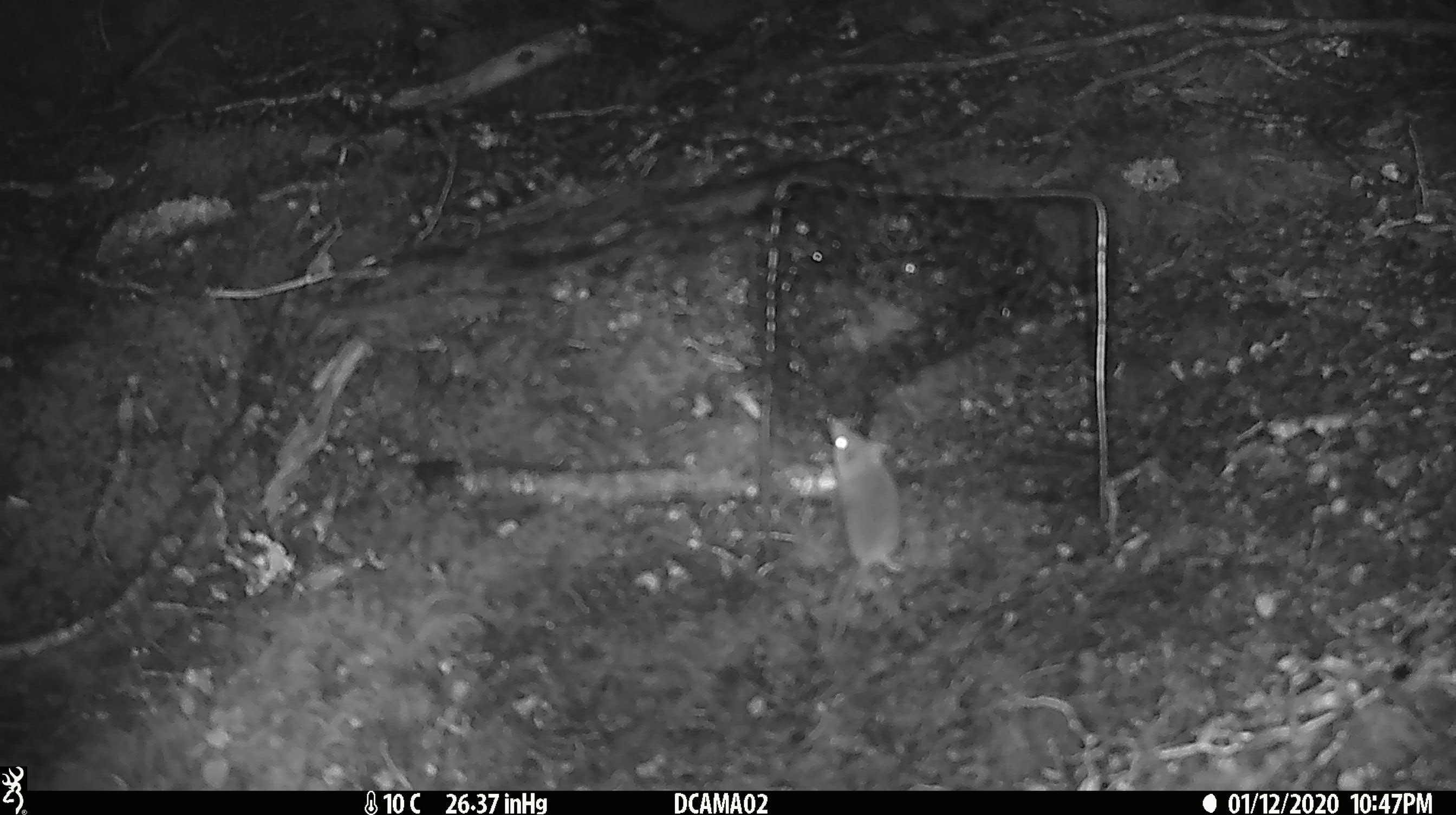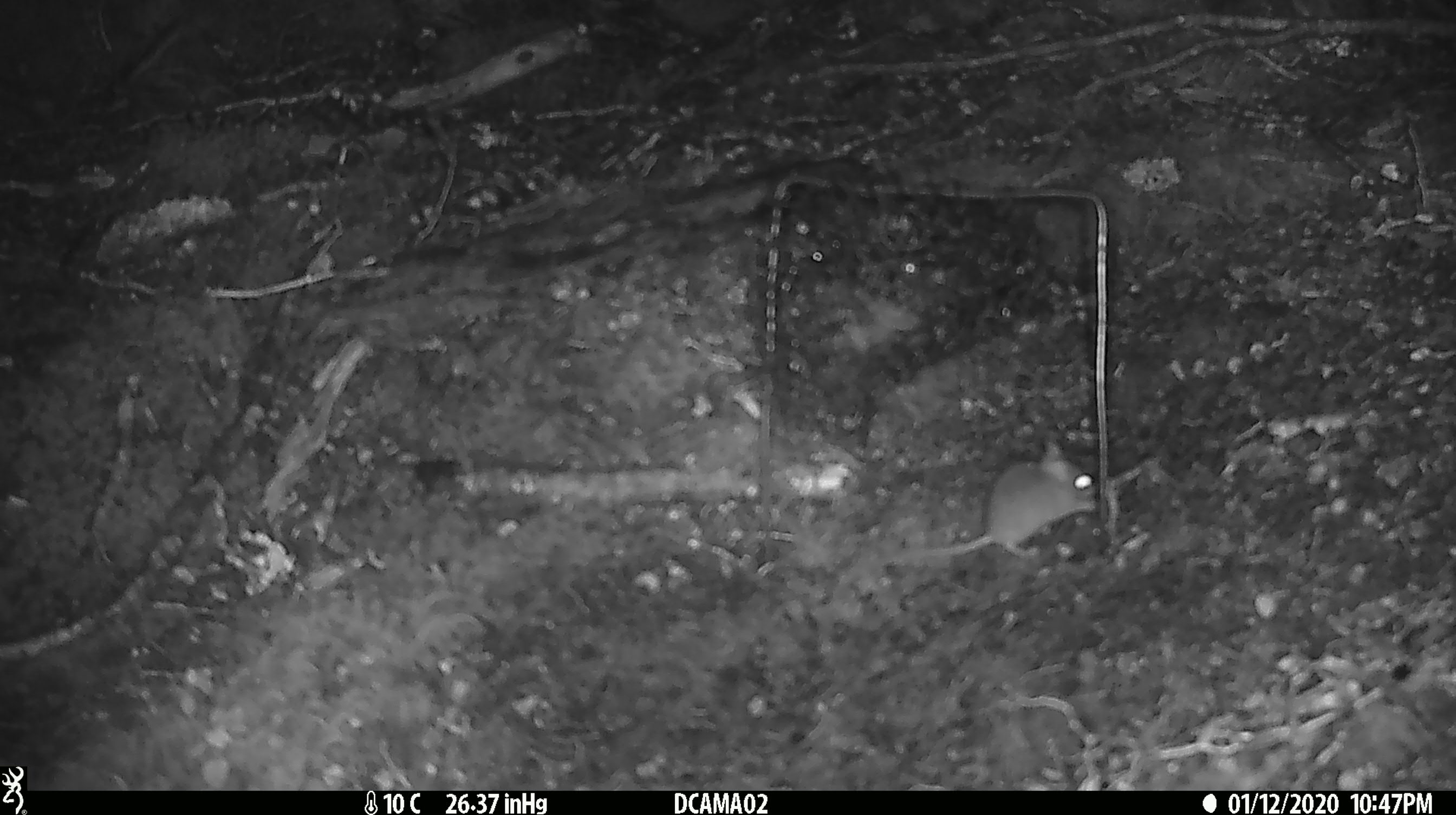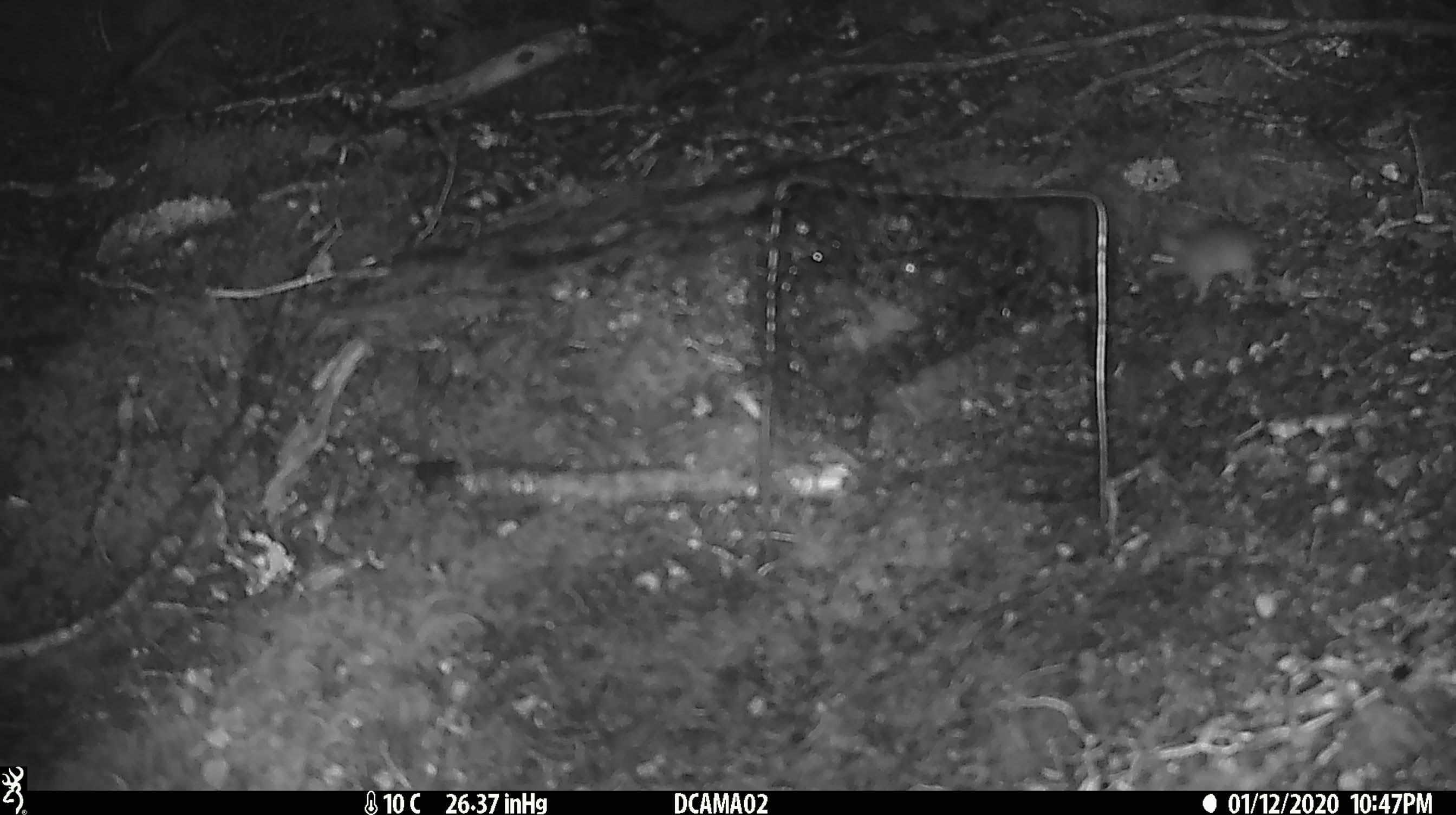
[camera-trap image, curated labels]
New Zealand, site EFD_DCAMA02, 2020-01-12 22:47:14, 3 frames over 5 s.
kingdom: Animalia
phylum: Chordata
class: Mammalia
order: Rodentia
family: Muridae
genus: Mus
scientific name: Mus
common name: mouse